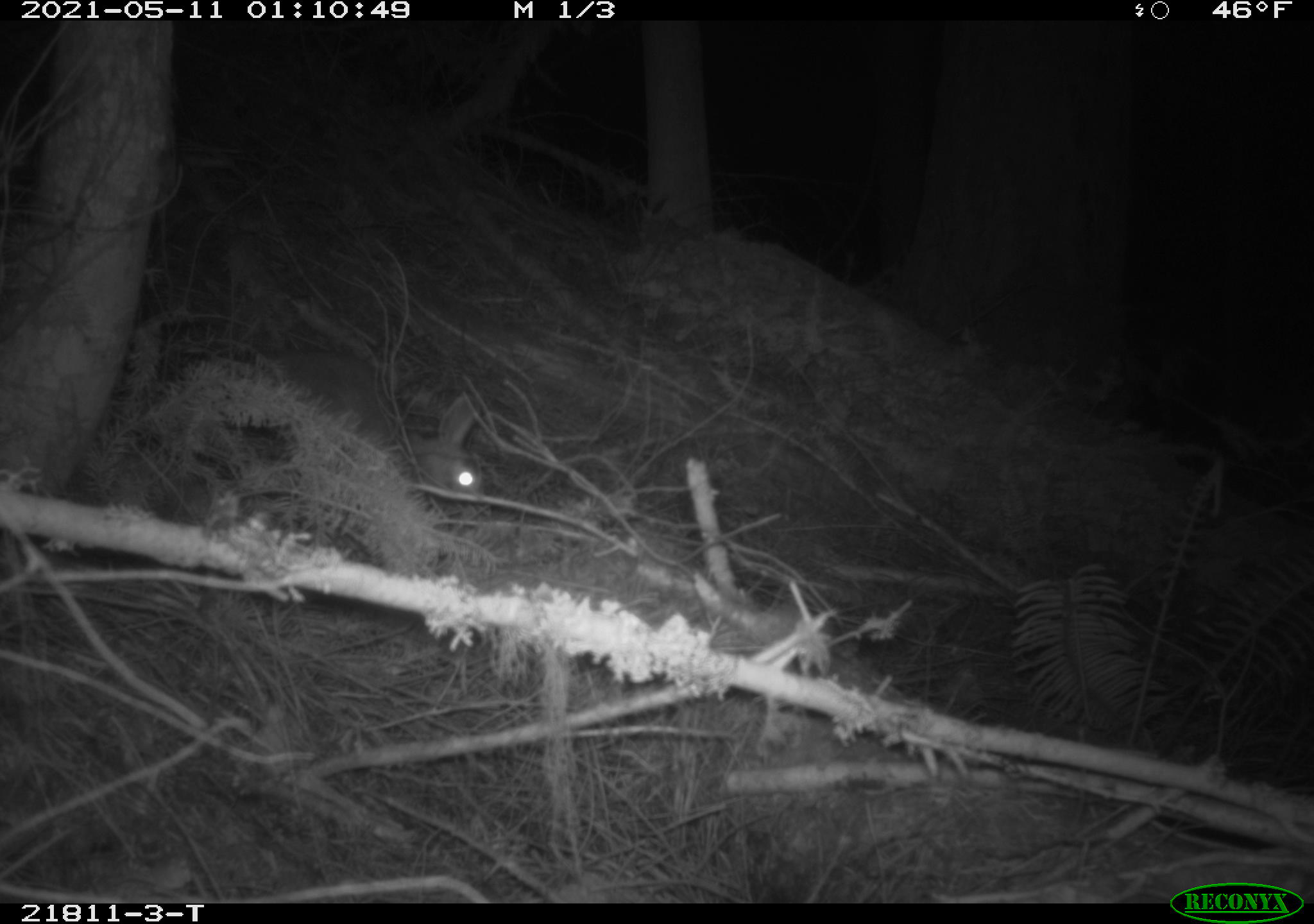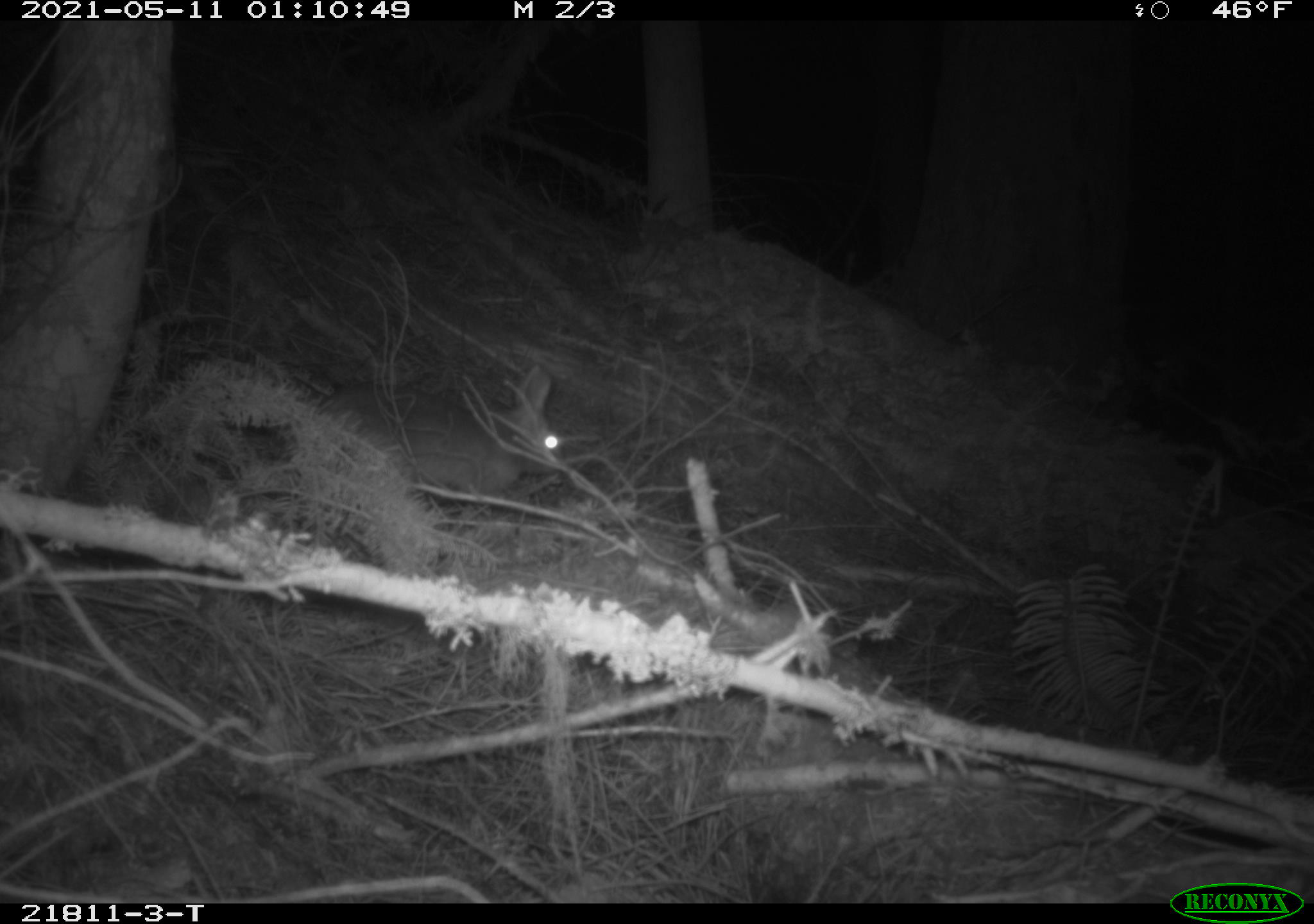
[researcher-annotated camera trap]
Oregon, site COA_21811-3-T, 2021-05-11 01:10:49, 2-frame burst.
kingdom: Animalia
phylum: Chordata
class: Mammalia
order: Lagomorpha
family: Leporidae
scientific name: Leporidae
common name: hares and rabbits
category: leporidae family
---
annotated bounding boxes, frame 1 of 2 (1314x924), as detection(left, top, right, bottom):
leporidae family: detection(260, 344, 488, 508)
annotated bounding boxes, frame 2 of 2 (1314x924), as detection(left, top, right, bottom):
leporidae family: detection(307, 359, 573, 508)